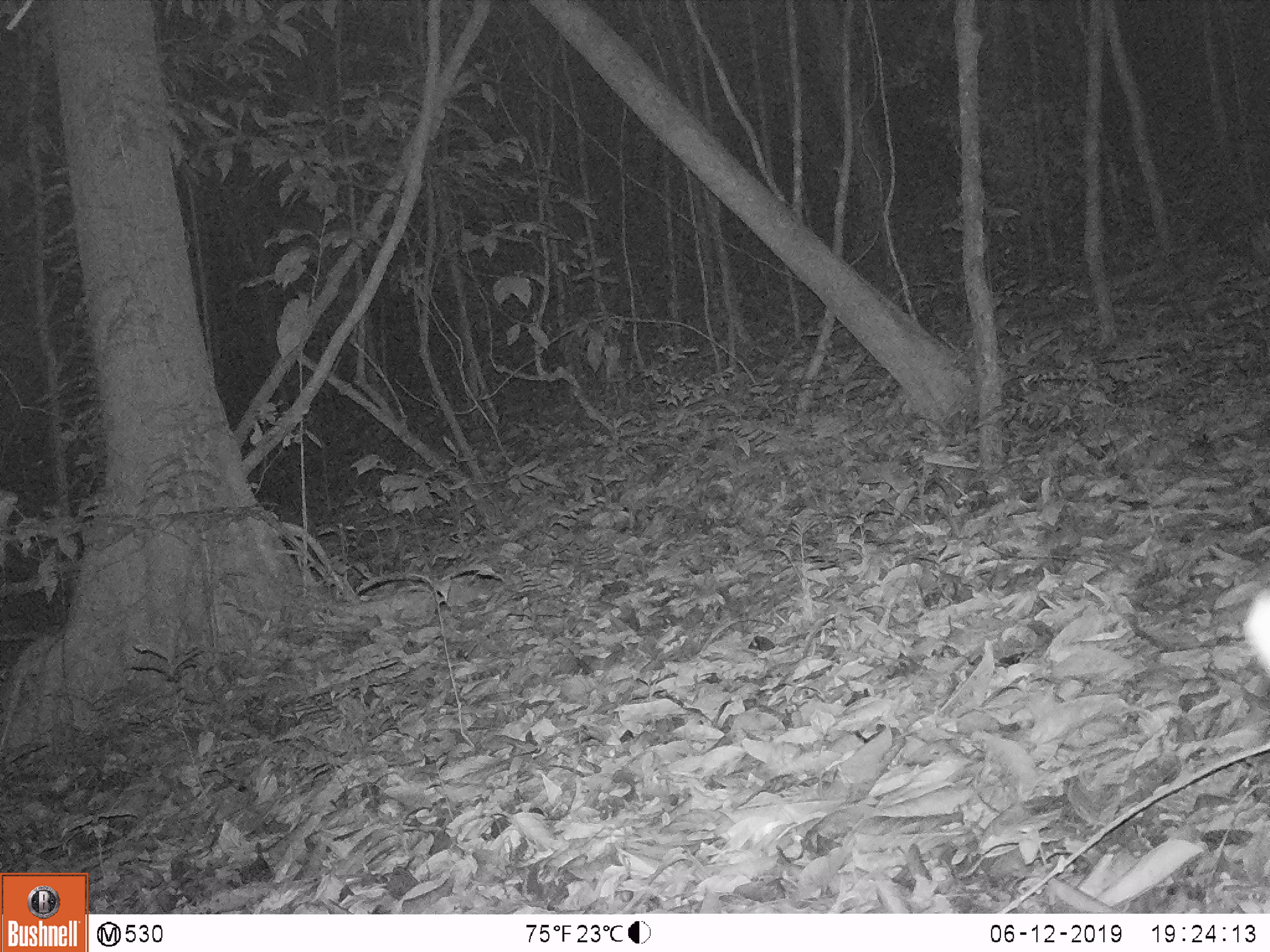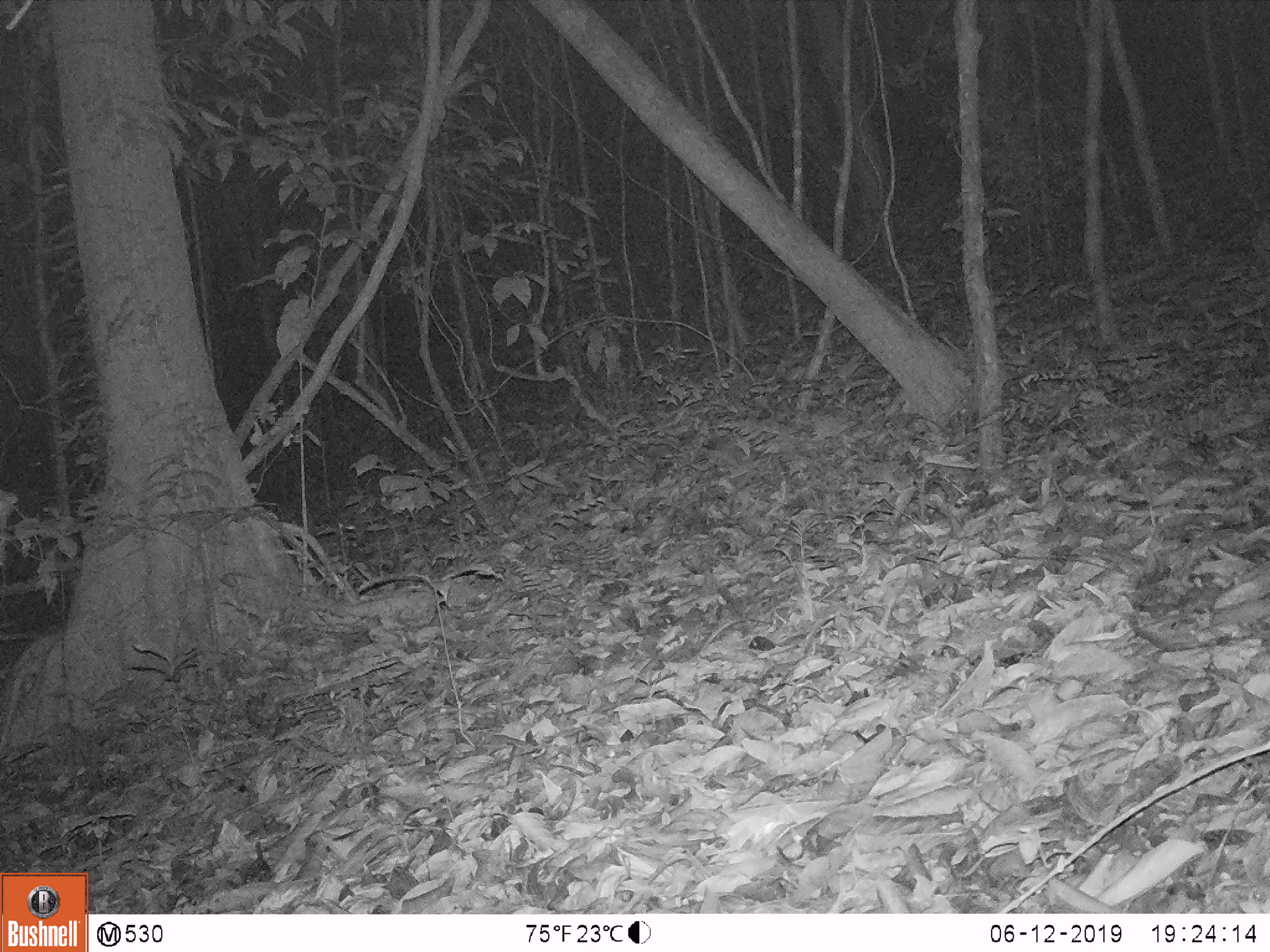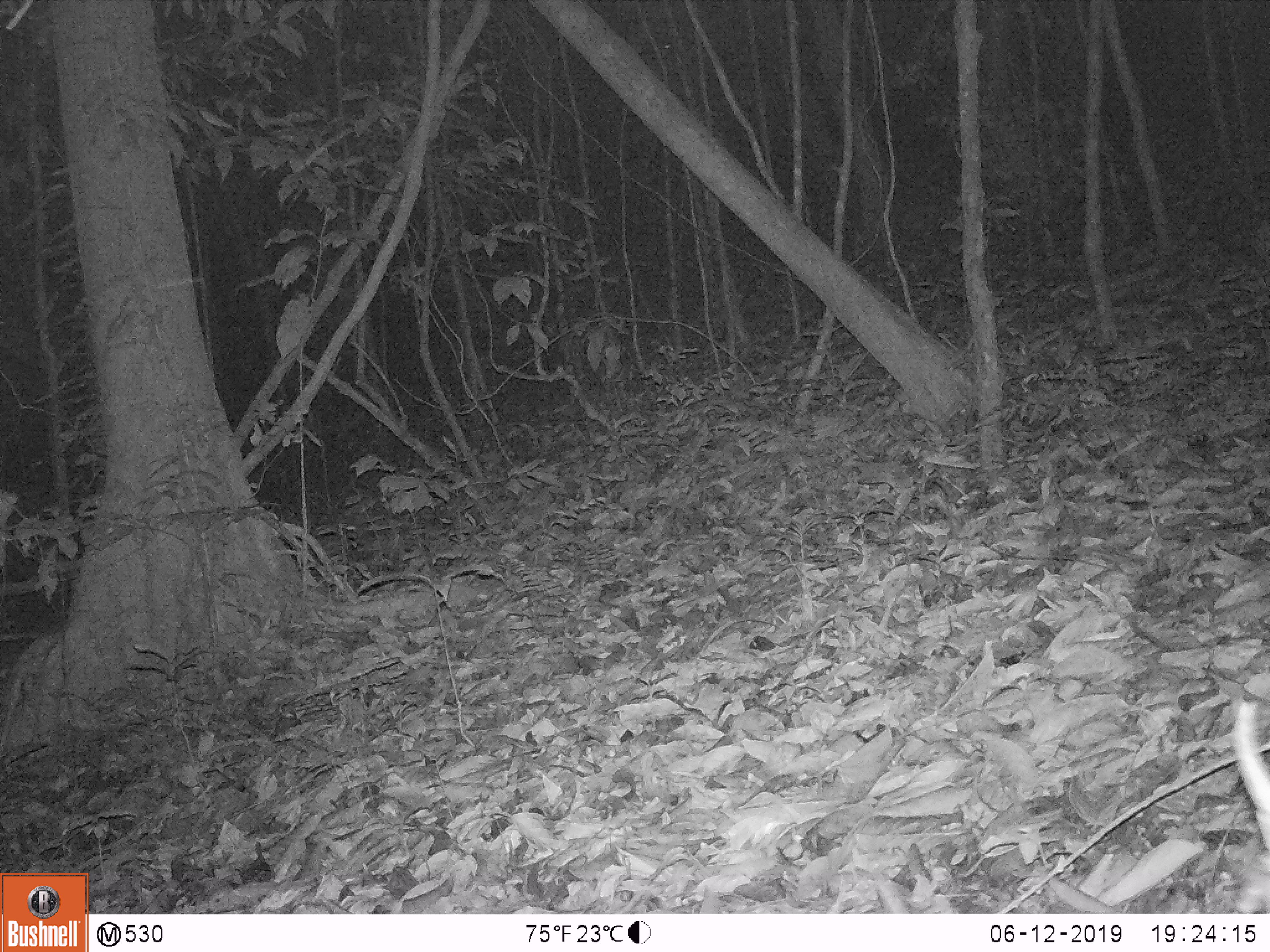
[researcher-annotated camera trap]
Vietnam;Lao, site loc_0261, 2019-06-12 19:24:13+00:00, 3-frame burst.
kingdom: Animalia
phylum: Chordata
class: Mammalia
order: Artiodactyla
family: Cervidae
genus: Muntiacus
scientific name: Muntiacus vuquangensis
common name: large-antlered muntjac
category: large antlered muntjac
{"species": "large antlered muntjac (large-antlered muntjac) (Muntiacus vuquangensis)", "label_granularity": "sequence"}